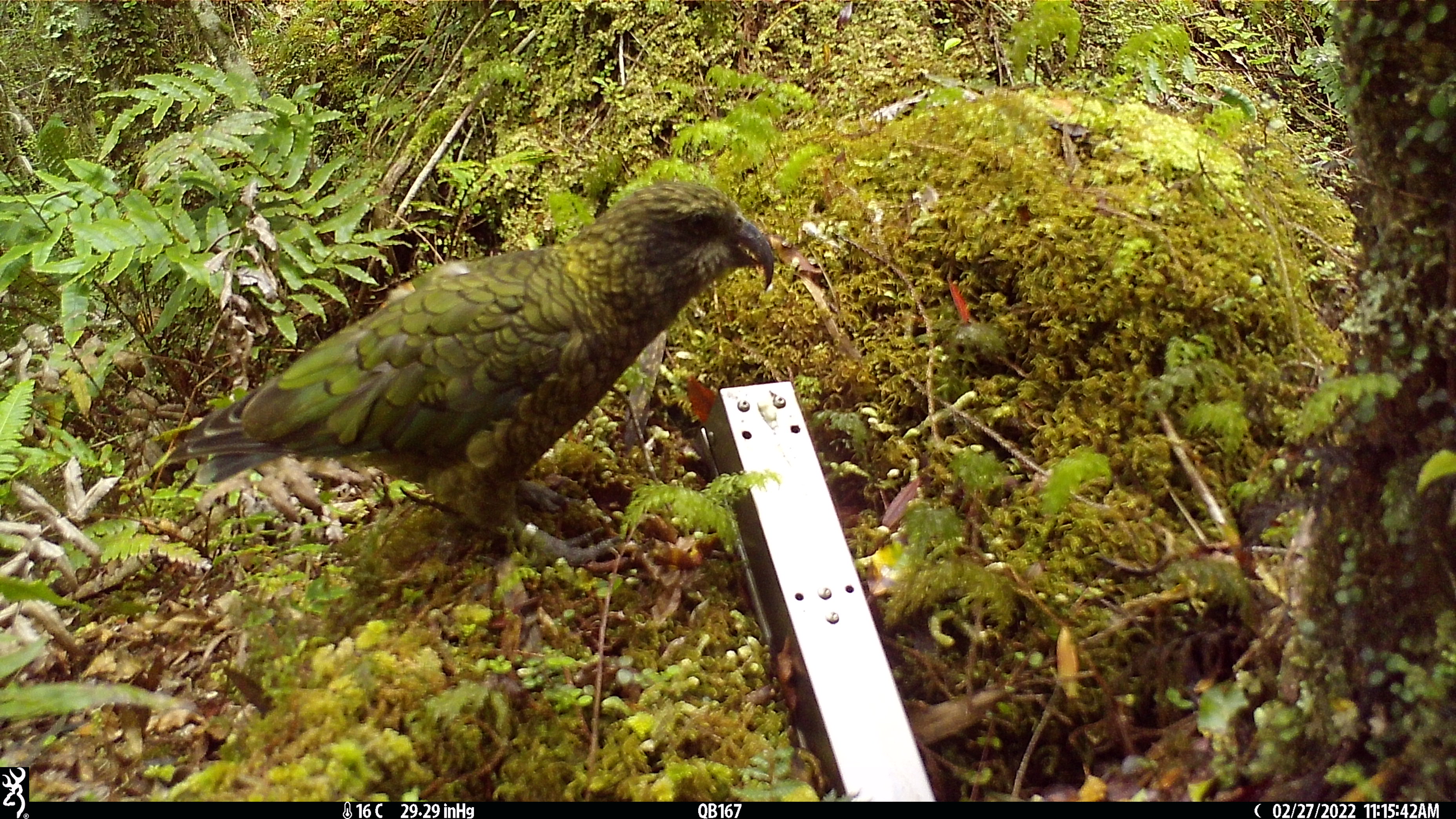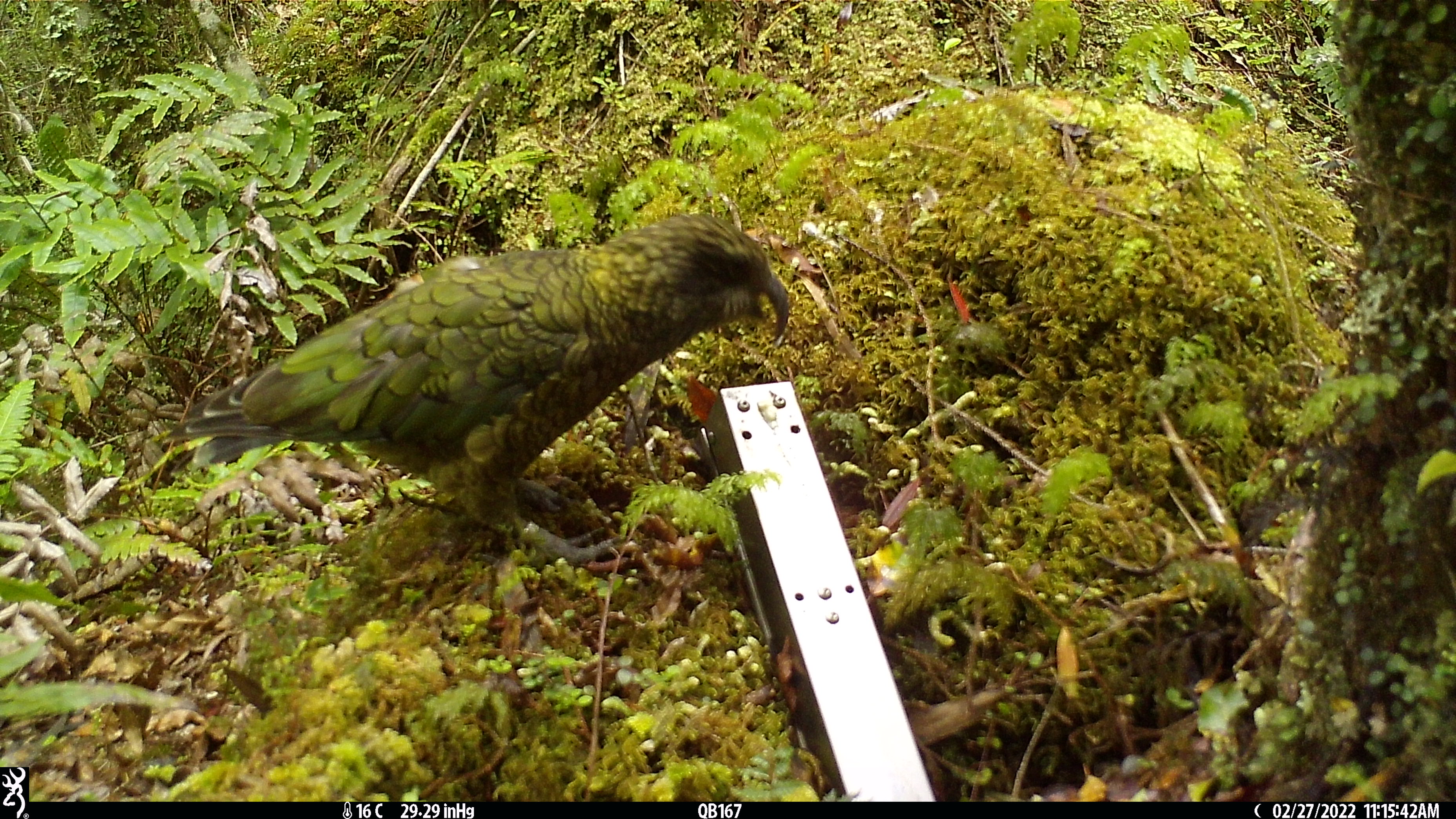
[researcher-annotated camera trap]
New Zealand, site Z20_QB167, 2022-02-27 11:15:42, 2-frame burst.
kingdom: Animalia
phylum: Chordata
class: Aves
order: Psittaciformes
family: Strigopidae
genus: Nestor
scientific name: Nestor notabilis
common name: kea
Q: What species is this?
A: Kea (Nestor notabilis).